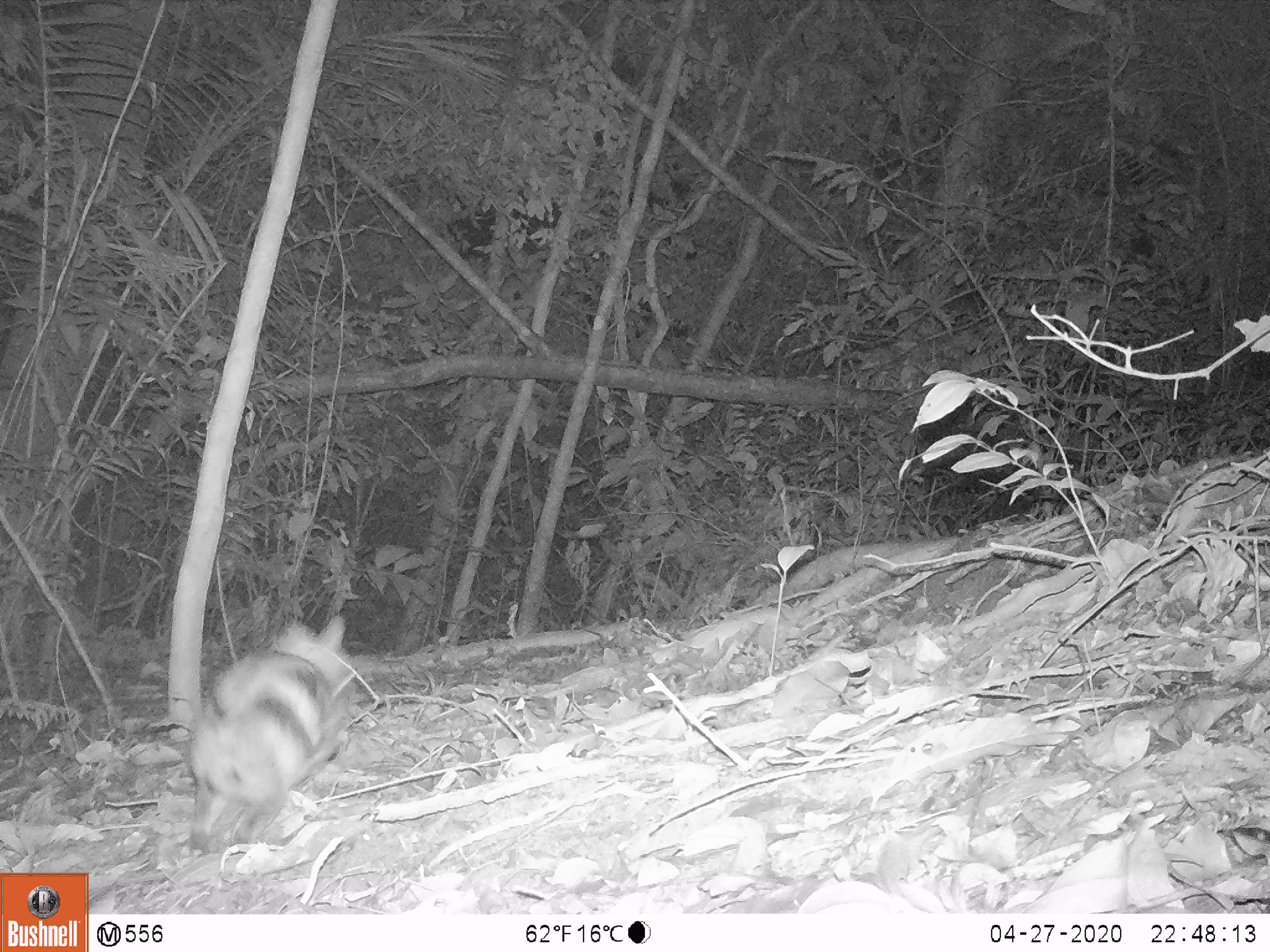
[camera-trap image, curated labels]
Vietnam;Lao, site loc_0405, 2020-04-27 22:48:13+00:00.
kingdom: Animalia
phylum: Chordata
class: Mammalia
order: Lagomorpha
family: Leporidae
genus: Nesolagus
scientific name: Nesolagus timminsi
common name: annamite striped rabbit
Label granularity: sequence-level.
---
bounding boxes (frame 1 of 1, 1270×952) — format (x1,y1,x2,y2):
annamite striped rabbit: (187,613,346,853)